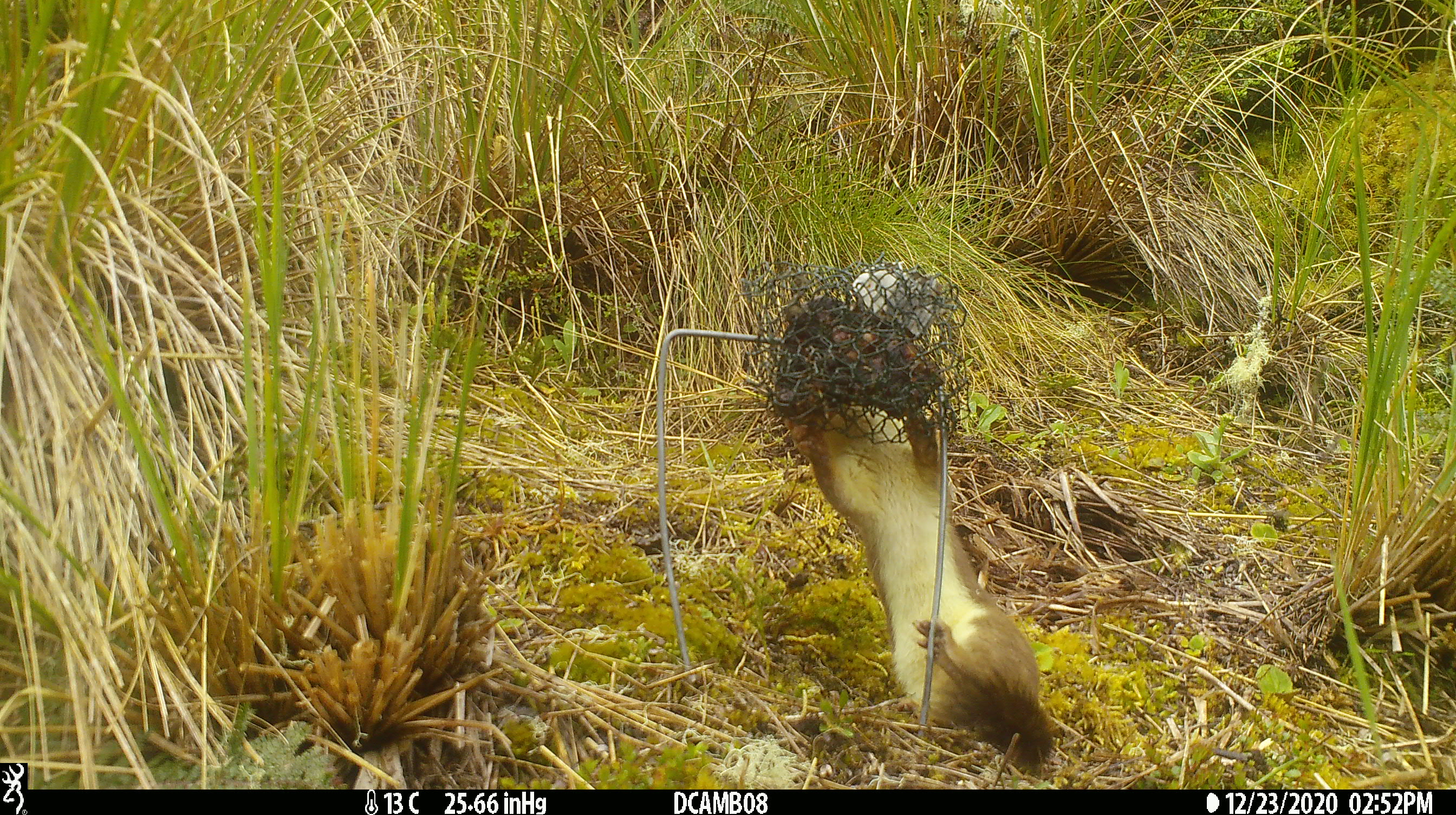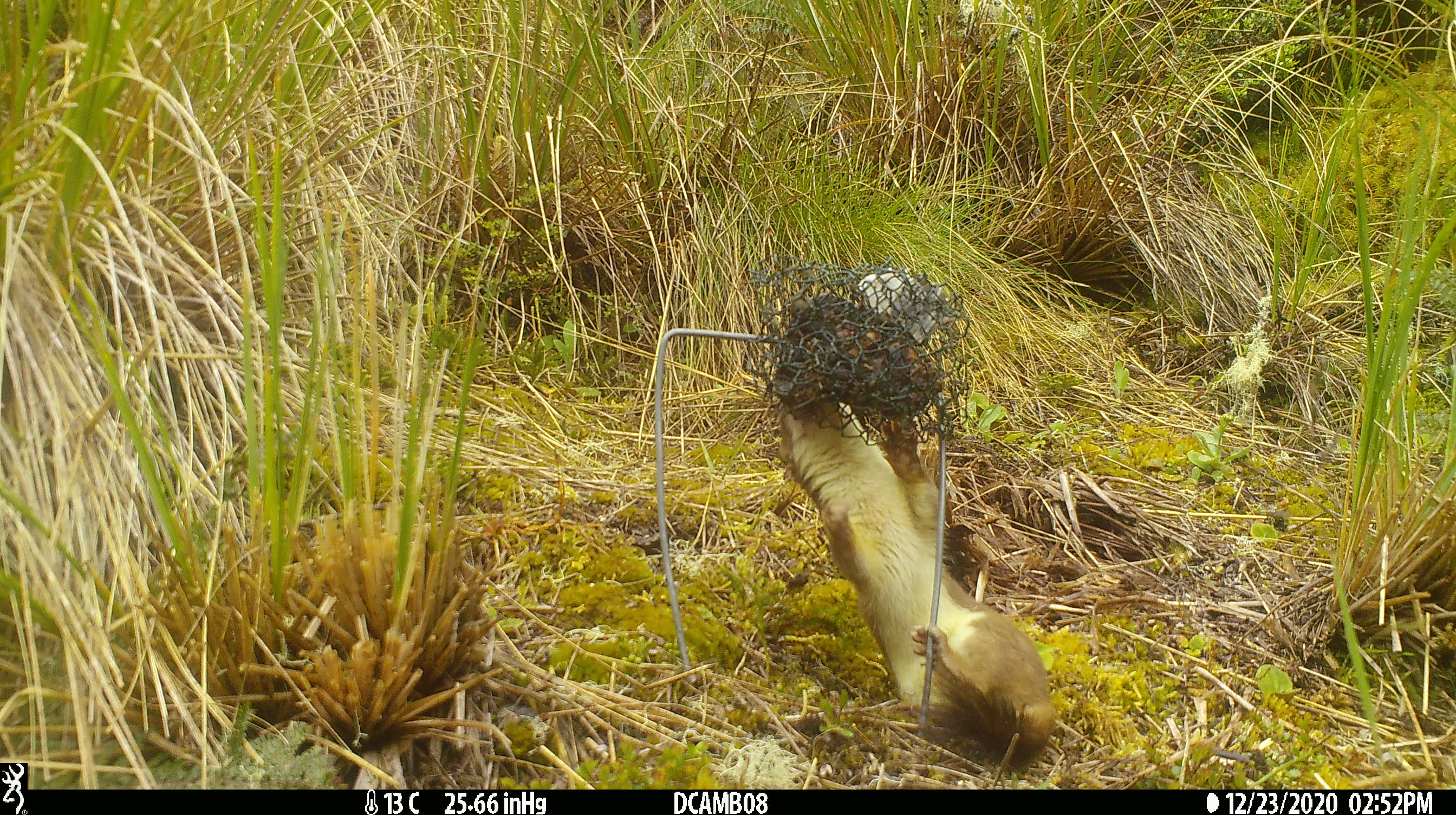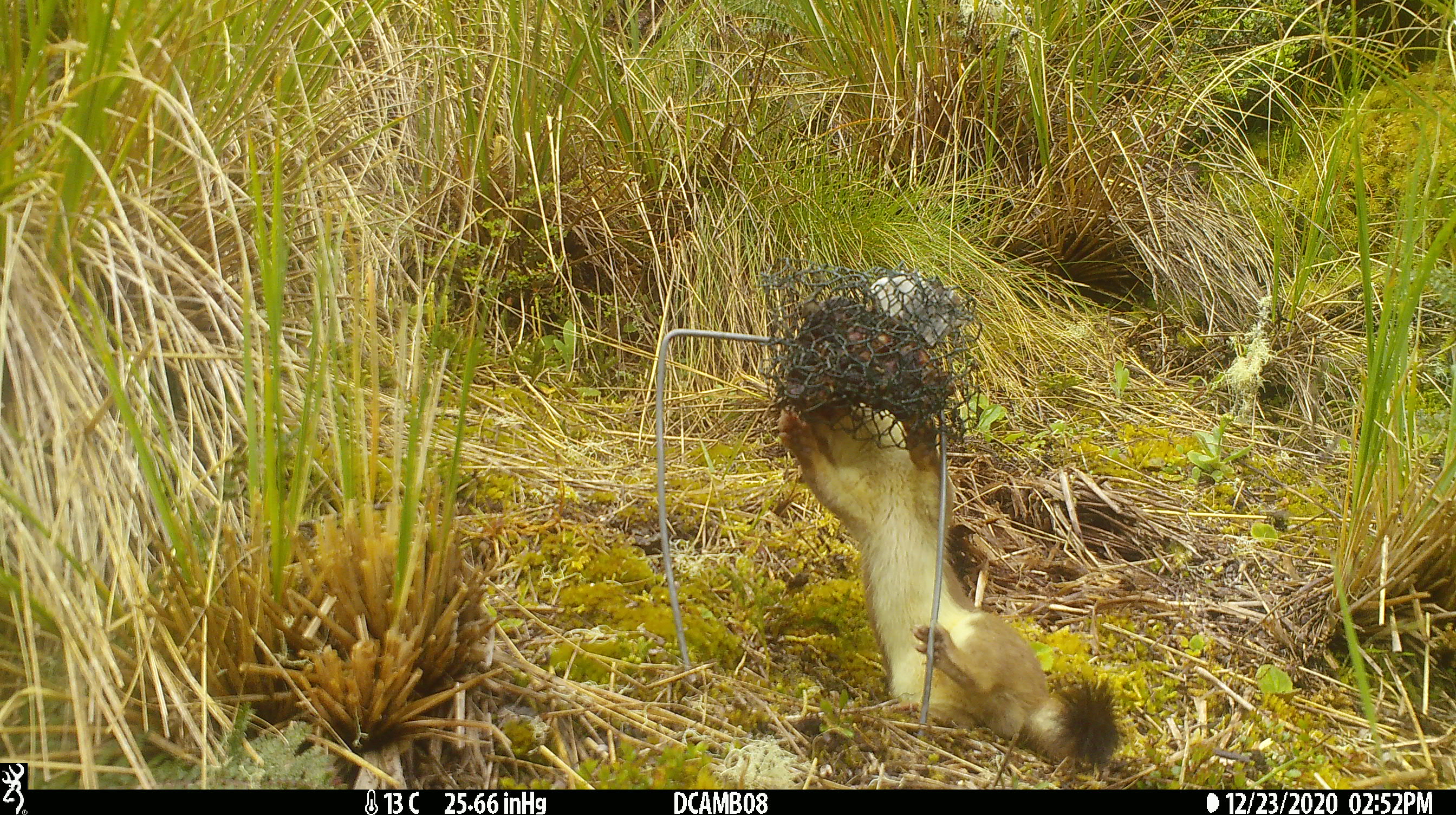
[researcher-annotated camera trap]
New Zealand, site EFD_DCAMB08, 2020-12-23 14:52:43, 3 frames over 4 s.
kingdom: Animalia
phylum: Chordata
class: Mammalia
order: Carnivora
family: Mustelidae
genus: Mustela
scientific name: Mustela erminea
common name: stoat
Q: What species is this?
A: Stoat (Mustela erminea).